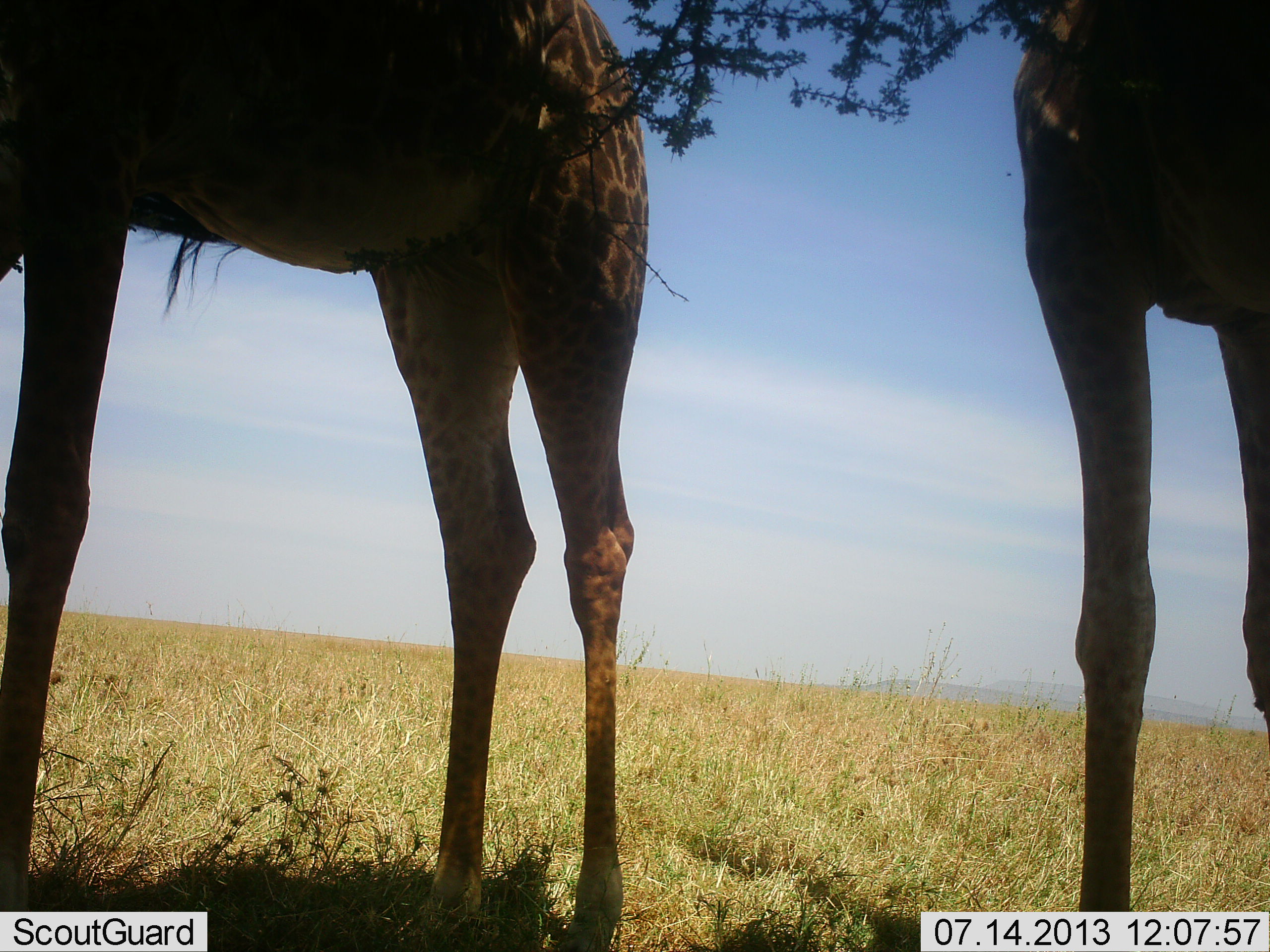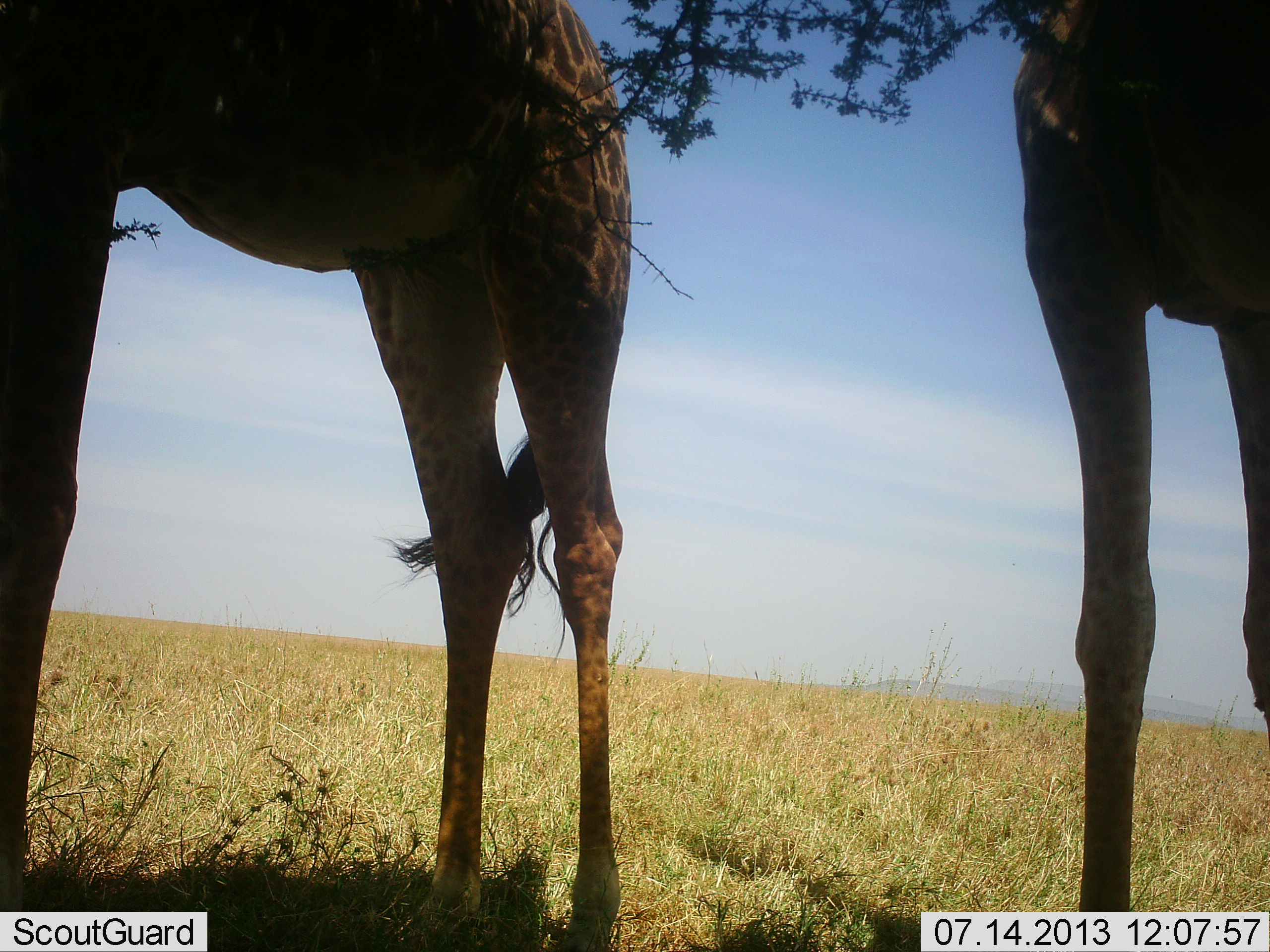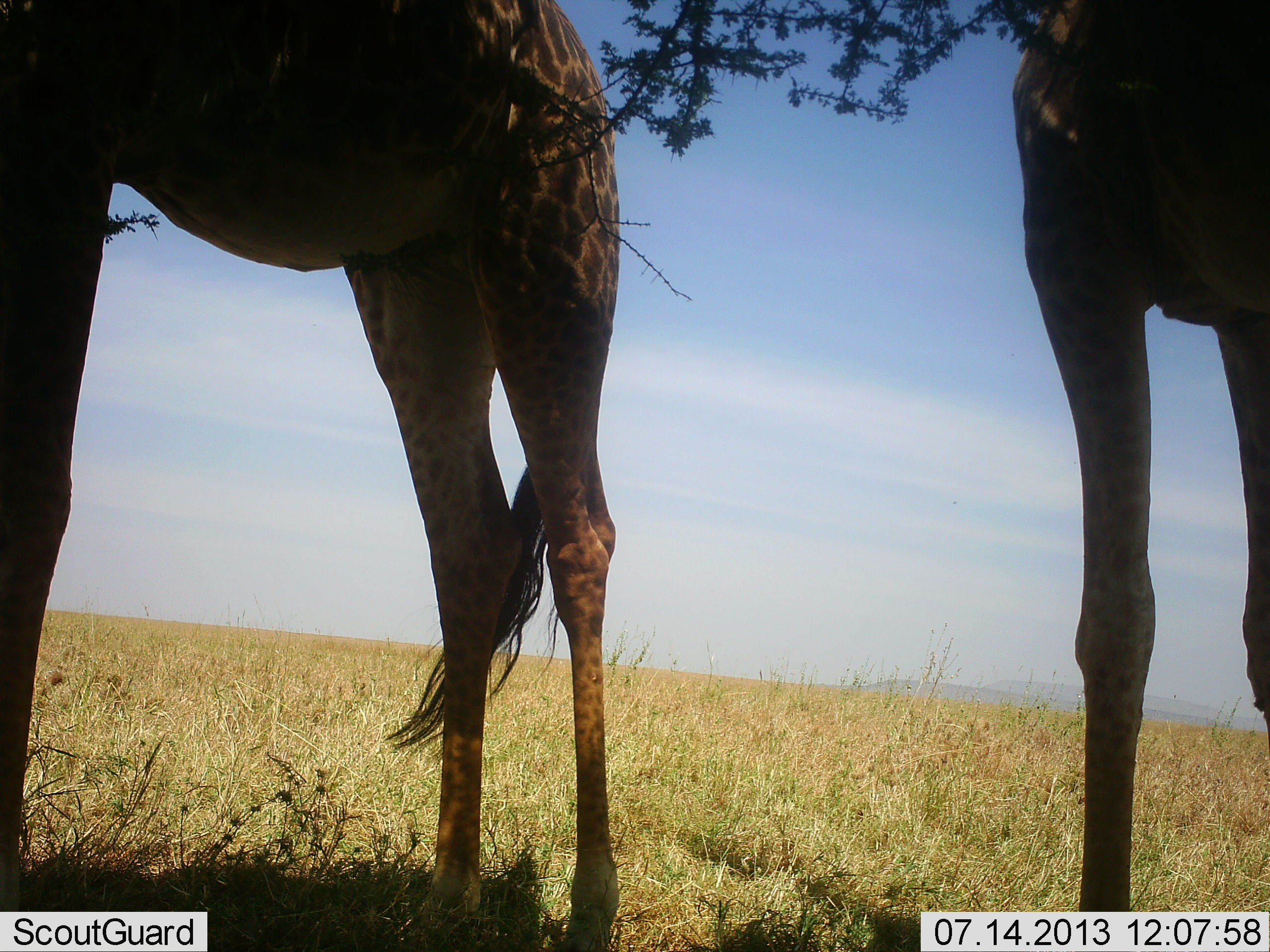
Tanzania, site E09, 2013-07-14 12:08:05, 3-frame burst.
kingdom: Animalia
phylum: Chordata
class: Mammalia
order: Artiodactyla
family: Giraffidae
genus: Giraffa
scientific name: Giraffa camelopardalis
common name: giraffe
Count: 2.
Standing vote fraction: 90%.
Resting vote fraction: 0%.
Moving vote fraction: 0%.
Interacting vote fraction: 0%.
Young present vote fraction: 0%.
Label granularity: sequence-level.